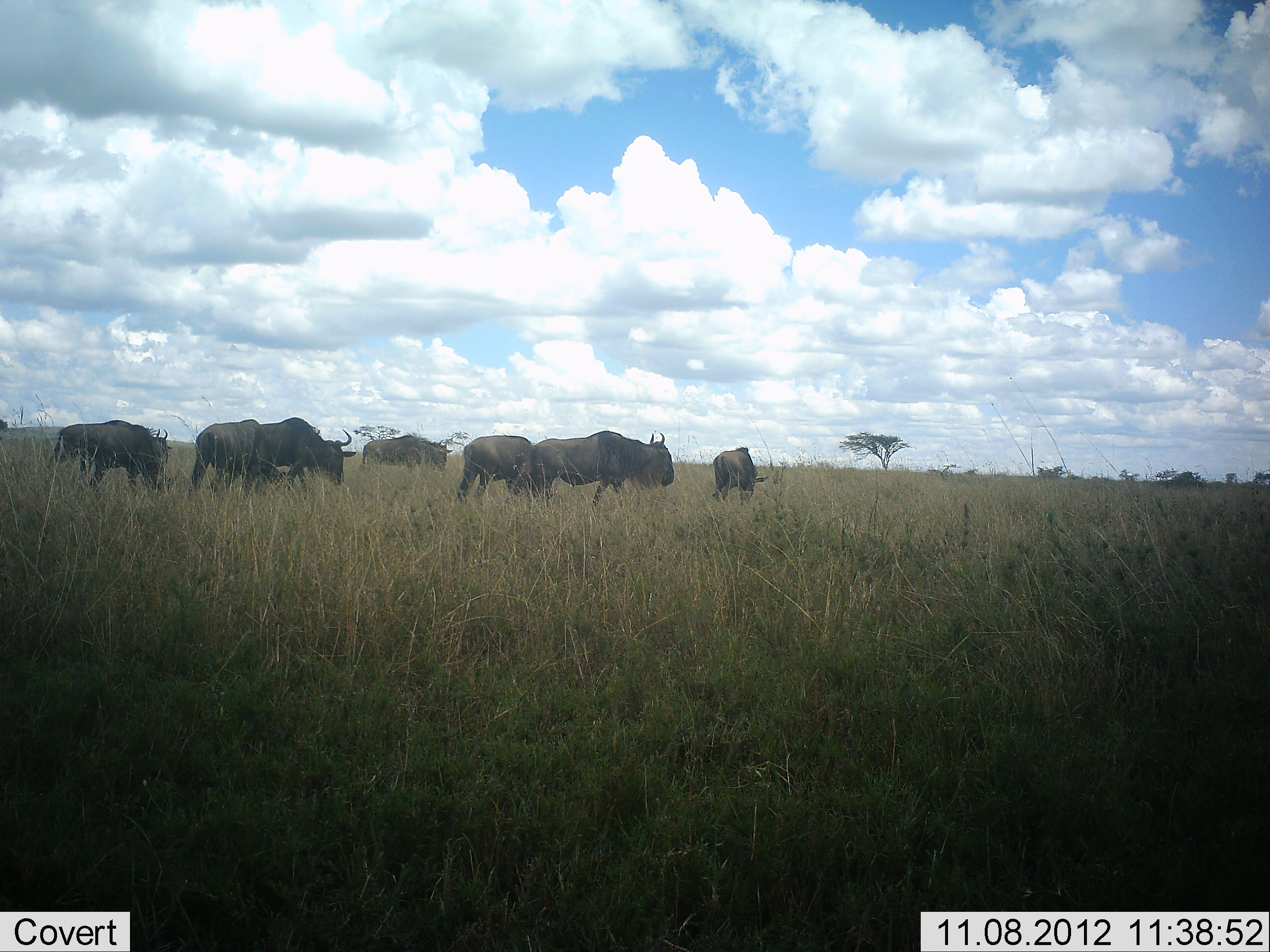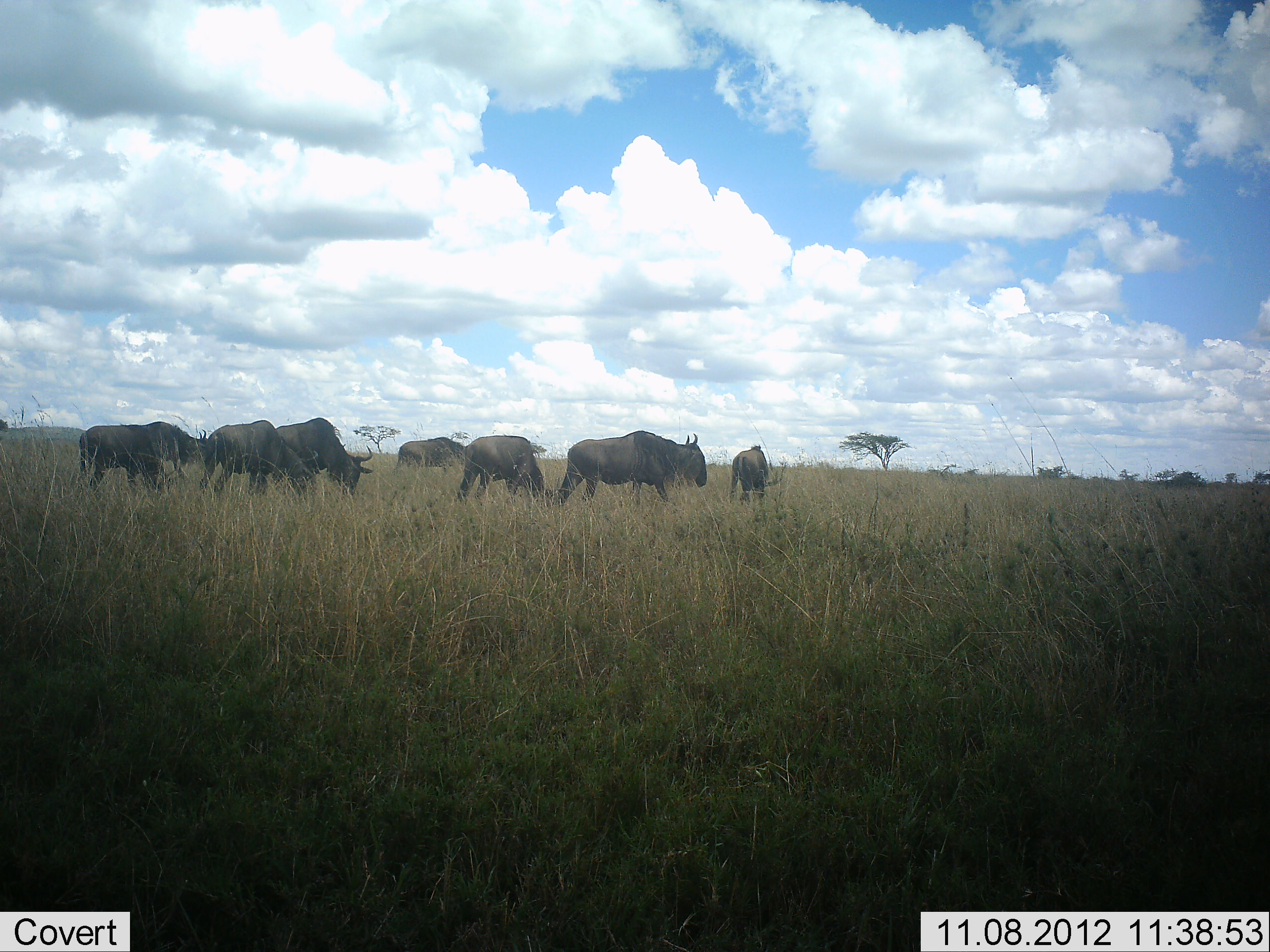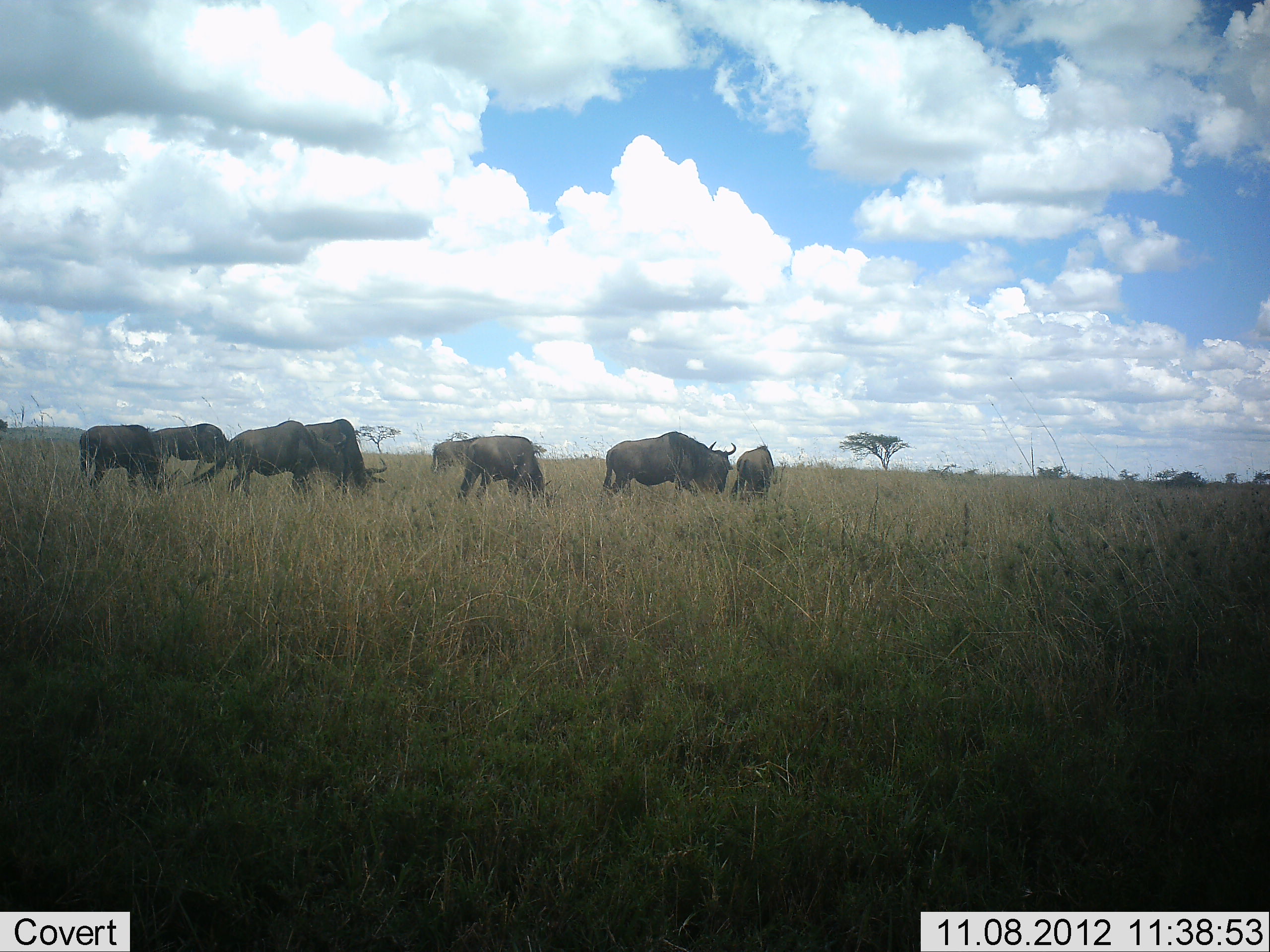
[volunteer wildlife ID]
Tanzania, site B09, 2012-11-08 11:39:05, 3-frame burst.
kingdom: Animalia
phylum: Chordata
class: Mammalia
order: Artiodactyla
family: Bovidae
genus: Connochaetes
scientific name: Connochaetes taurinus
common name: blue wildebeest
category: wildebeest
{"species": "wildebeest (blue wildebeest) (Connochaetes taurinus)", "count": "8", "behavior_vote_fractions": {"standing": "40%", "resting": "0%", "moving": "90%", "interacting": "0%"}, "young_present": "0%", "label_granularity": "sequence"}